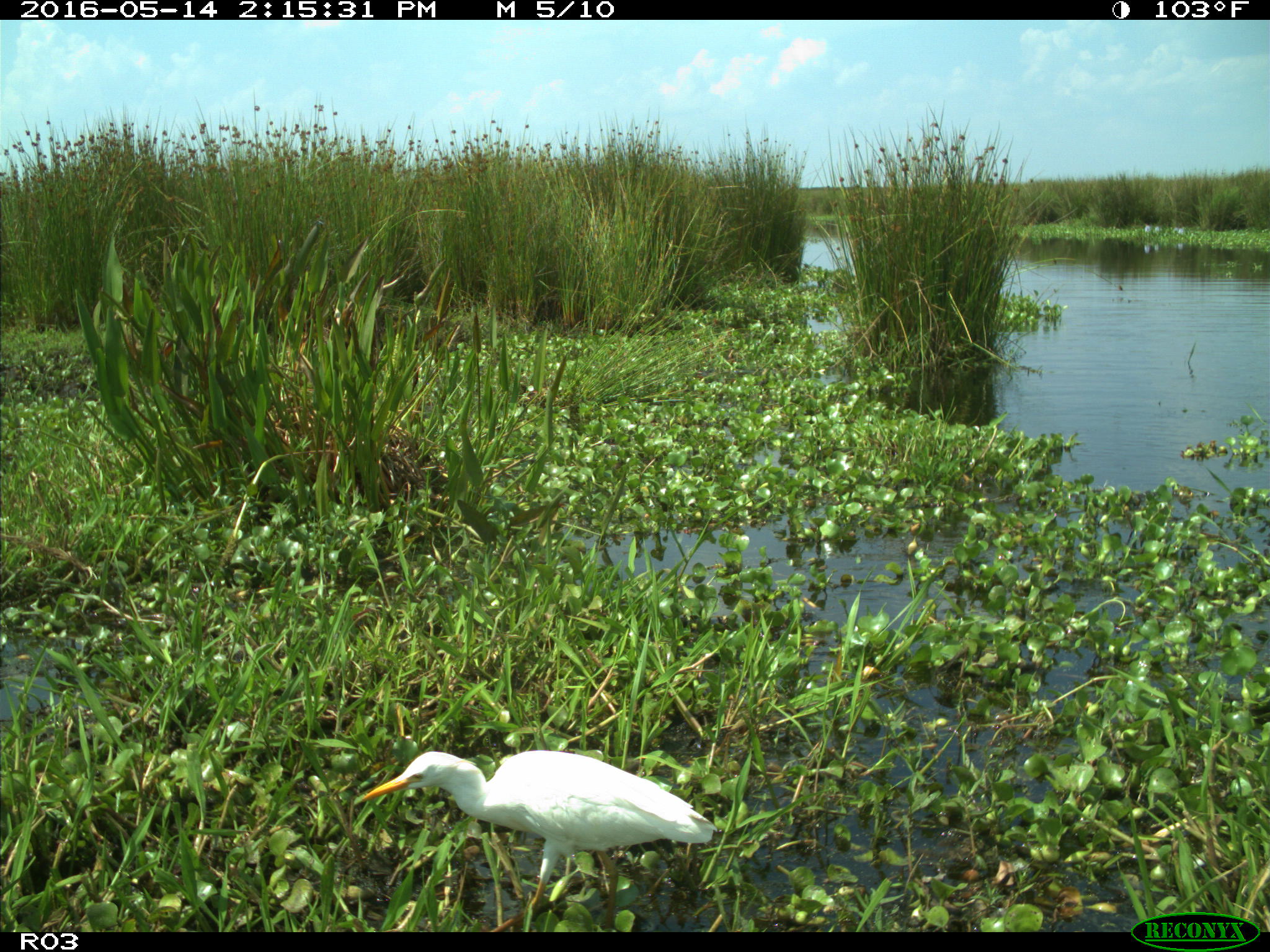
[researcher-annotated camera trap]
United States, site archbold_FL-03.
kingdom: Animalia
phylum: Chordata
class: Aves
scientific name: Aves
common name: birds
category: unidentified bird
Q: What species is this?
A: Unidentified bird (birds) (Aves).